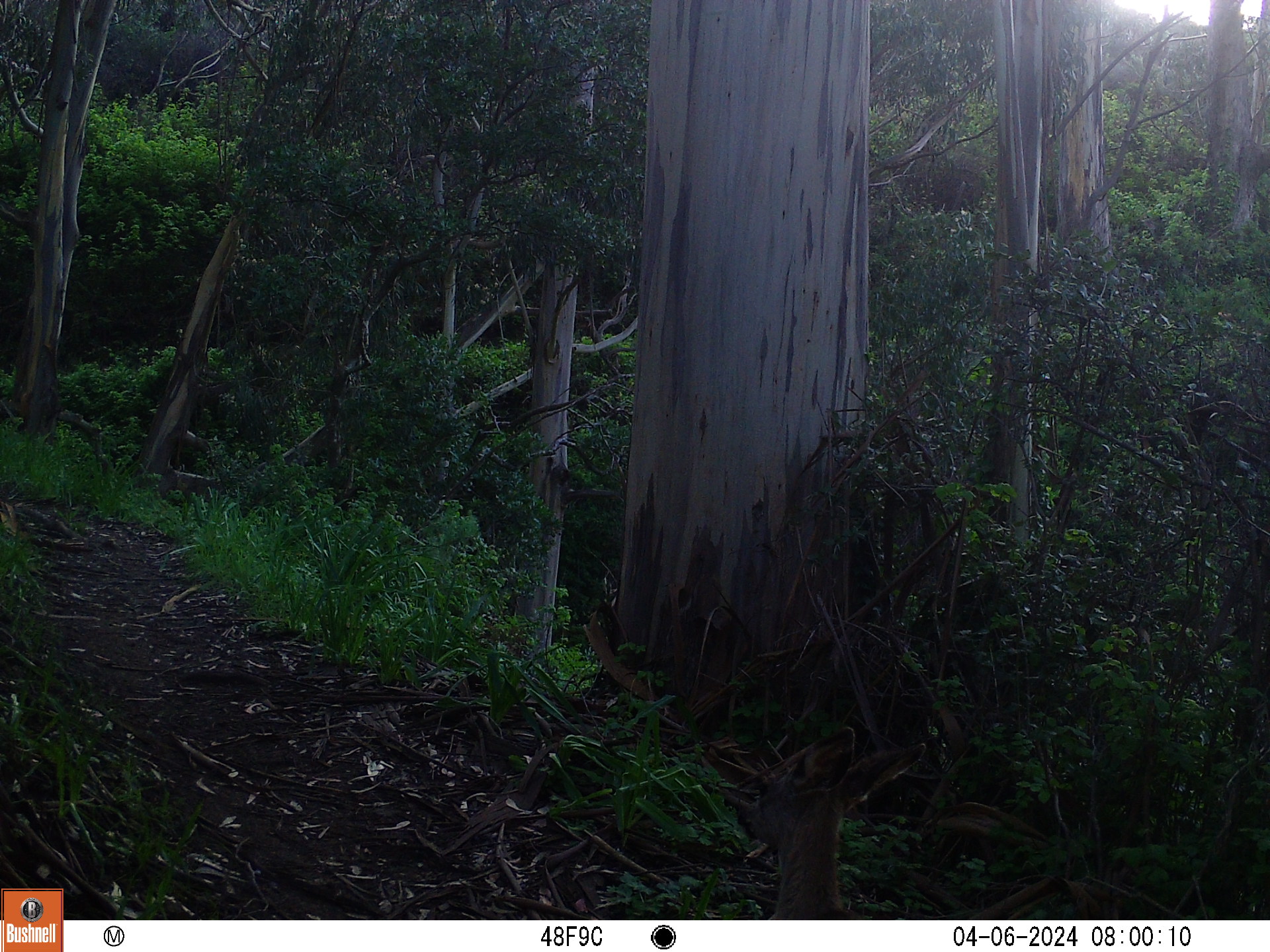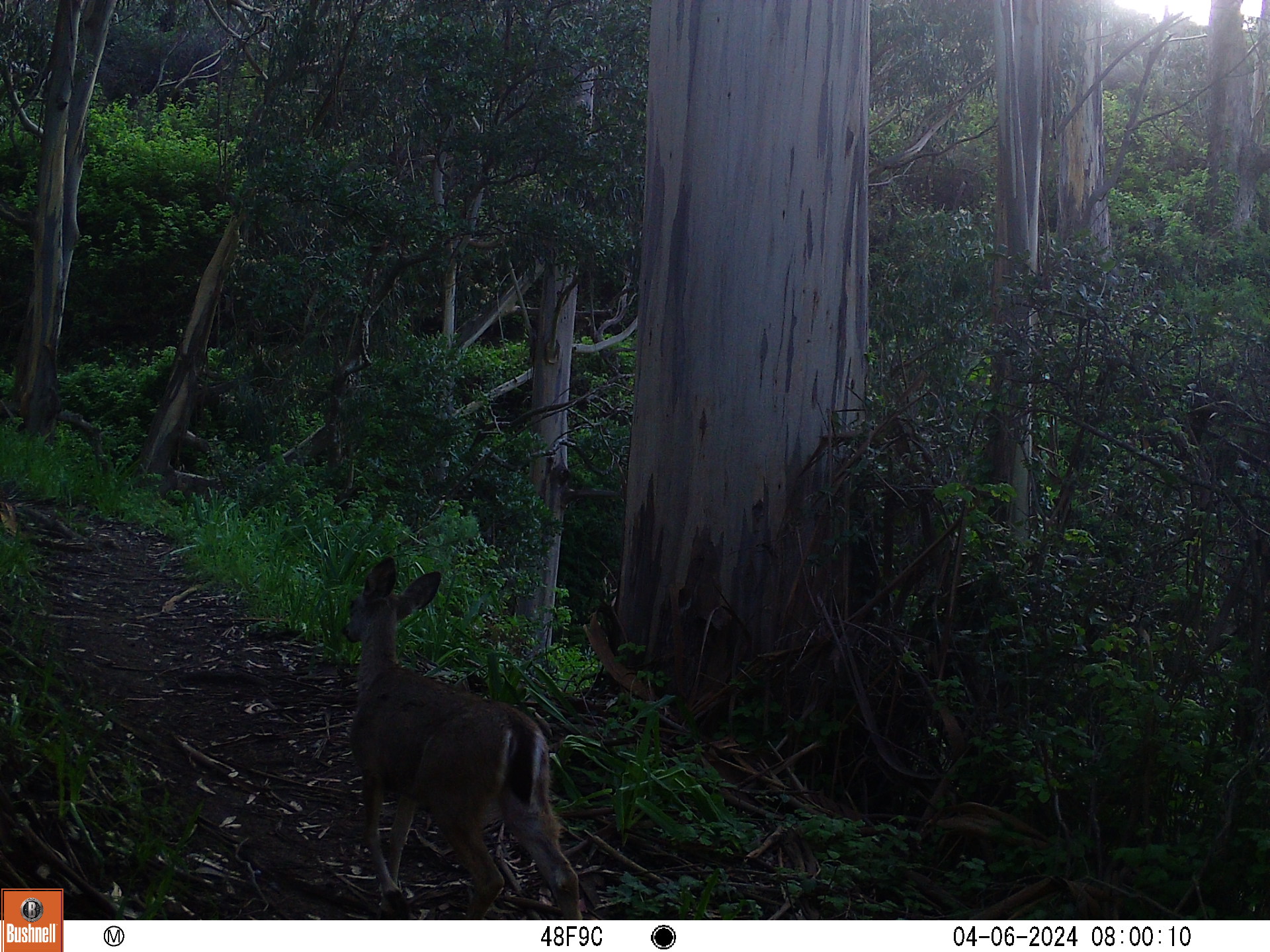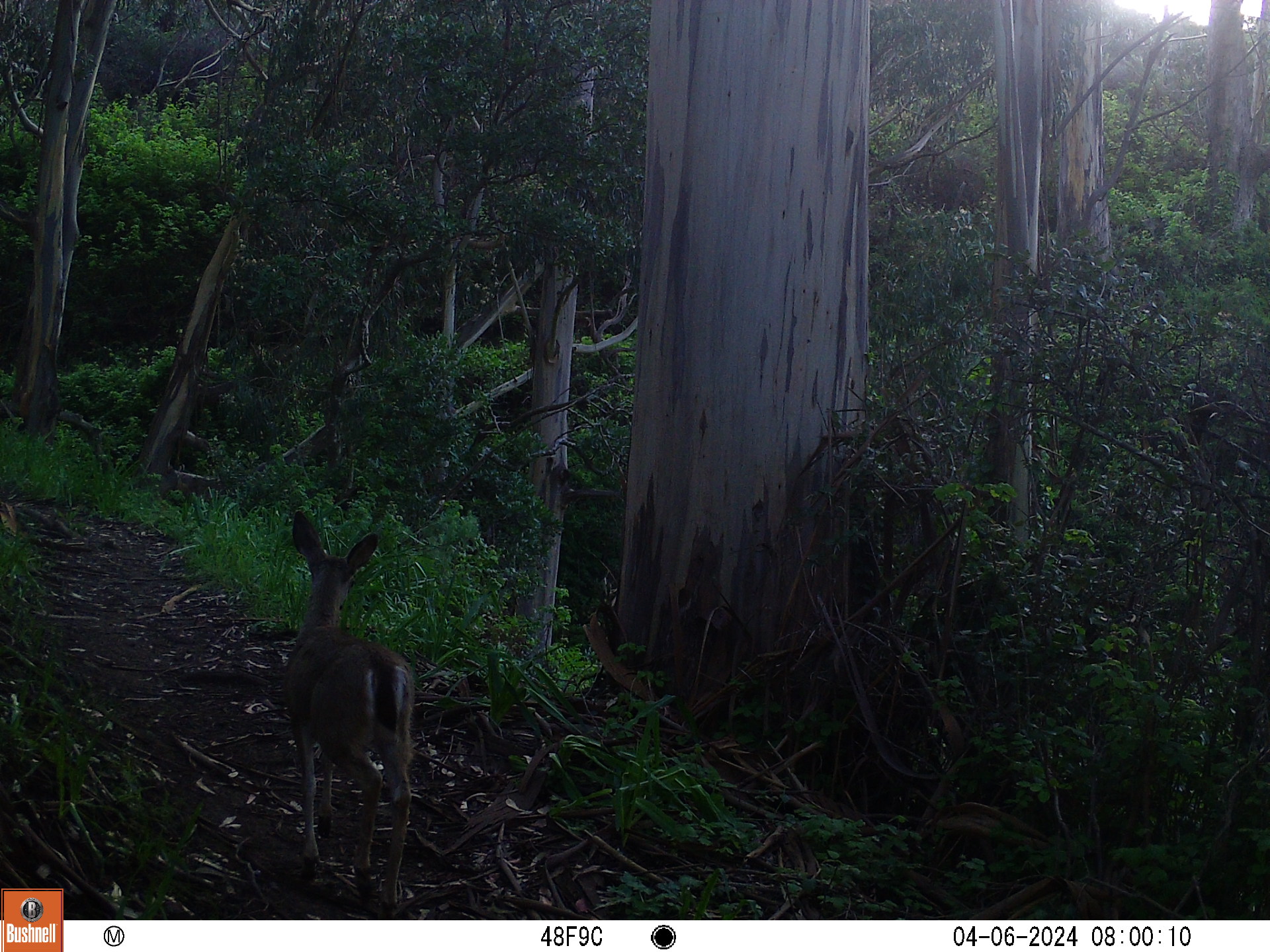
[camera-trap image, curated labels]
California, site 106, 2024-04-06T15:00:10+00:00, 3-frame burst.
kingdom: Animalia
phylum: Chordata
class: Mammalia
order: Artiodactyla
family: Cervidae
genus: Odocoileus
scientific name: Odocoileus hemionus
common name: mule deer